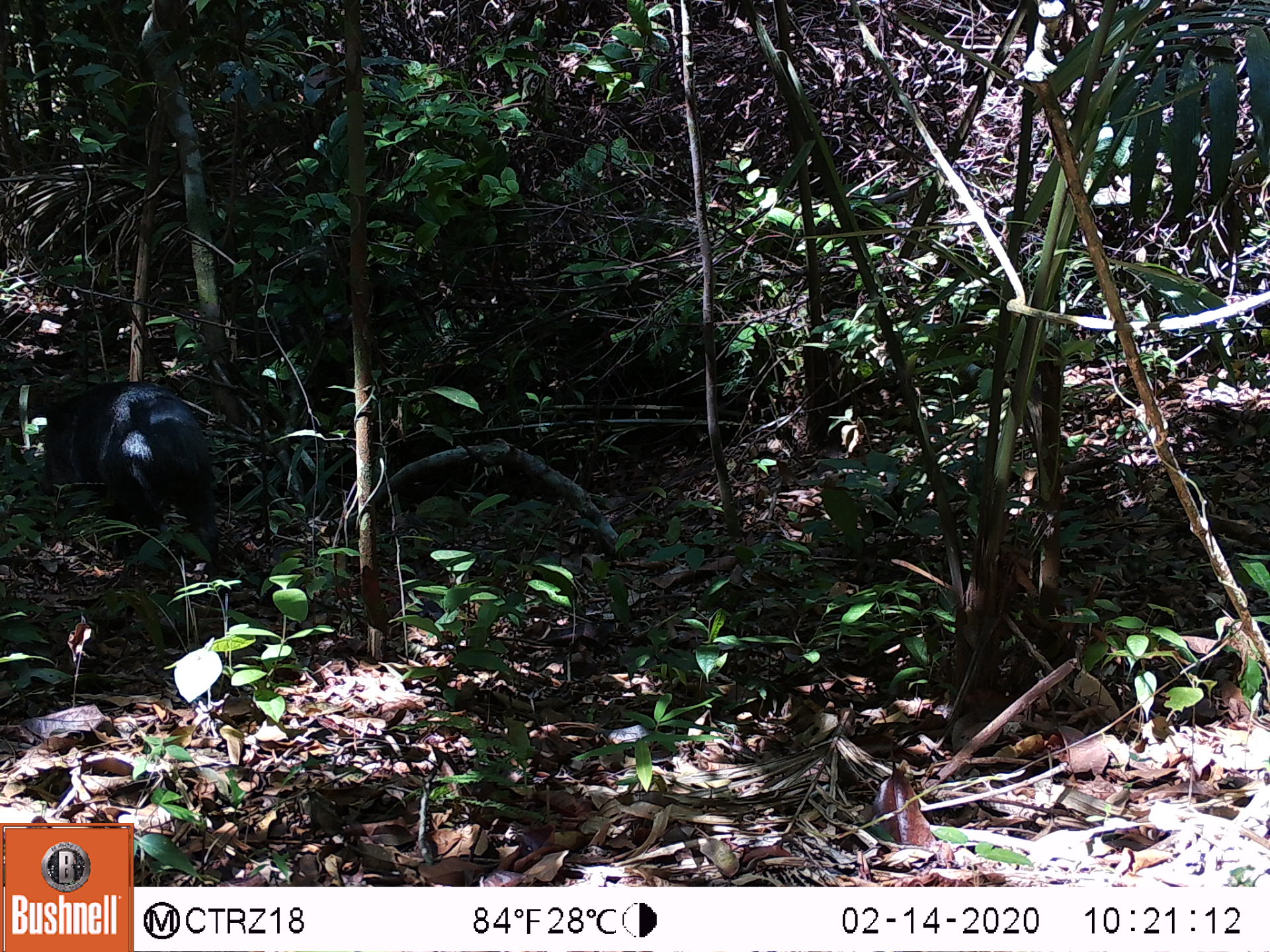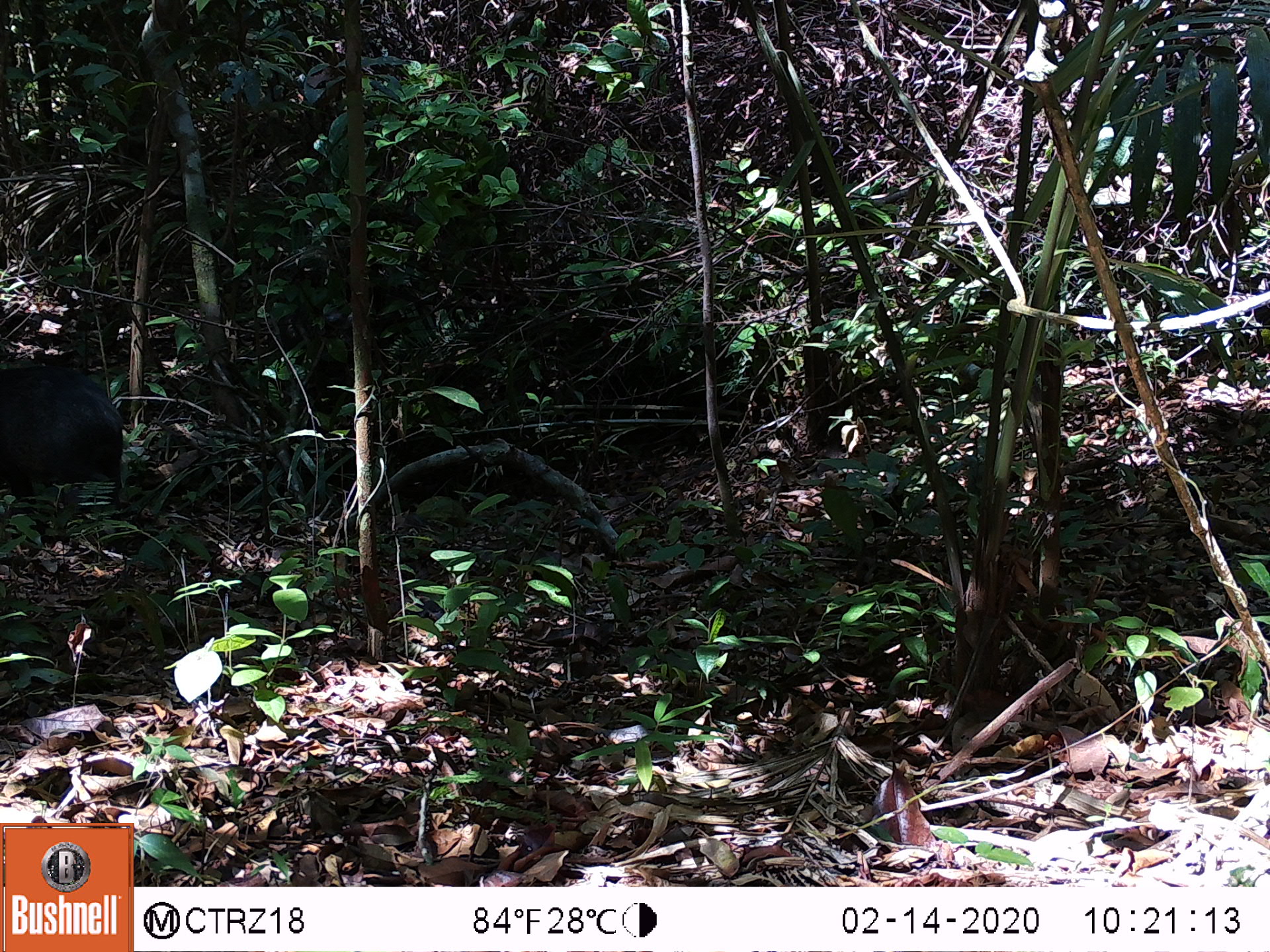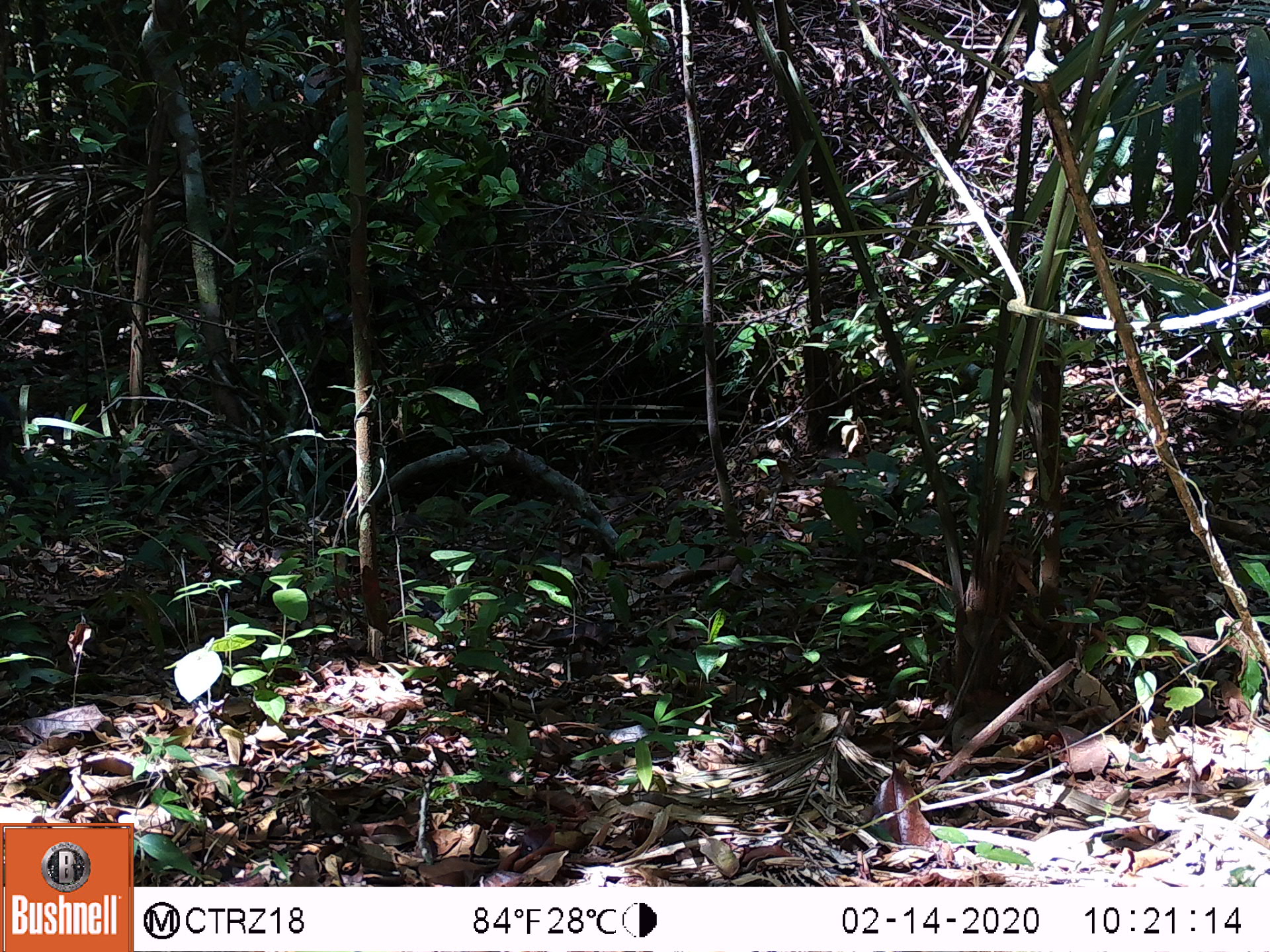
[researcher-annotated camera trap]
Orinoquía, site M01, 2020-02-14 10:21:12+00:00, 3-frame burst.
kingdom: Animalia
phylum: Chordata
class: Mammalia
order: Artiodactyla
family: Tayassuidae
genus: Pecari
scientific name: Pecari tajacu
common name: collared peccary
Collared peccary (Pecari tajacu).